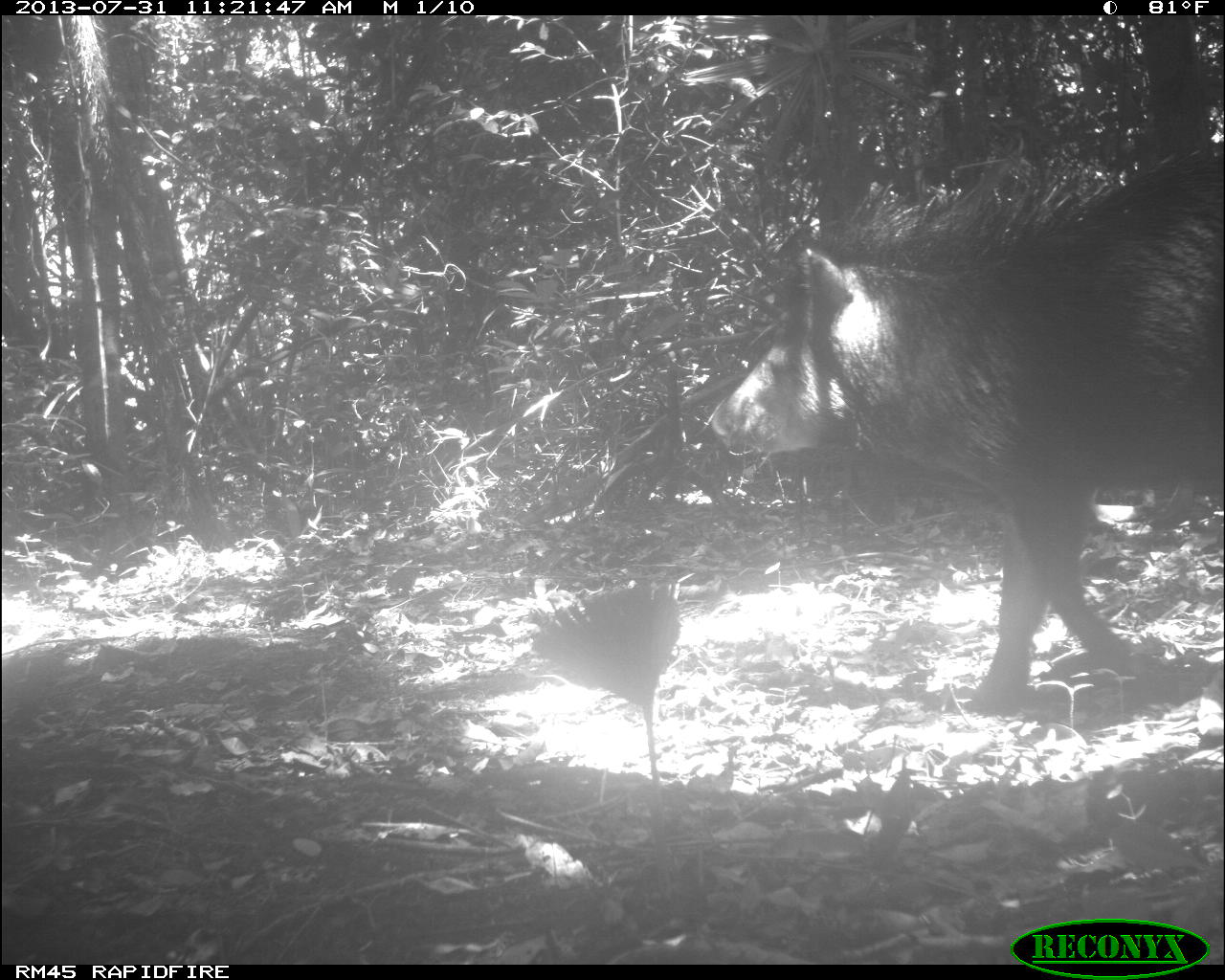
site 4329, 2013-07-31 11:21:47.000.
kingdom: Animalia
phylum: Chordata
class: Mammalia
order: Artiodactyla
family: Tayassuidae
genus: Tayassu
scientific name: Tayassu pecari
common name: white-lipped peccary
Tayassu pecari (white-lipped peccary), count 6.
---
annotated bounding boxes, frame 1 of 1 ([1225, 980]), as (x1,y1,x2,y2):
tayassu pecari: (702,144,1224,715)